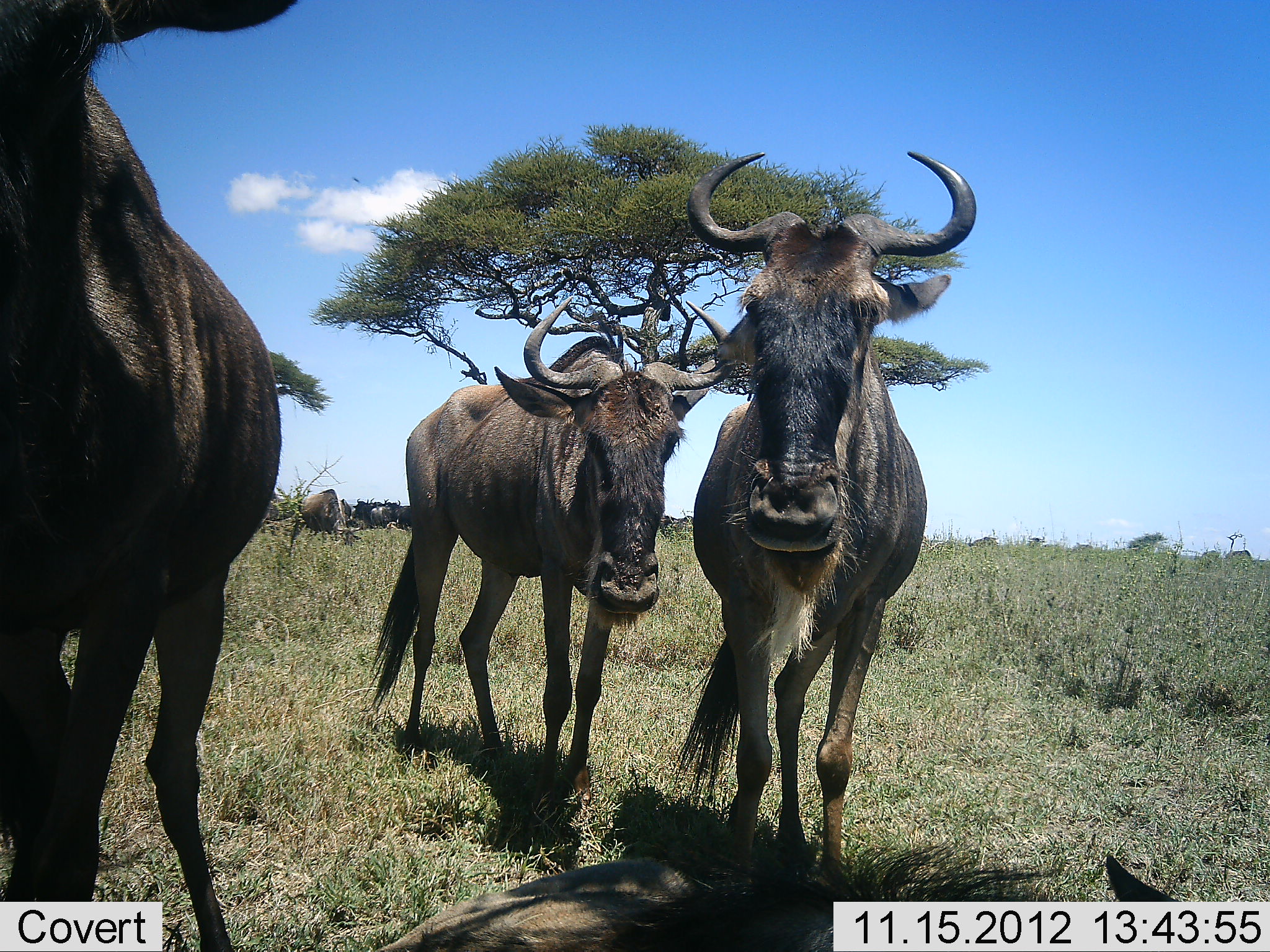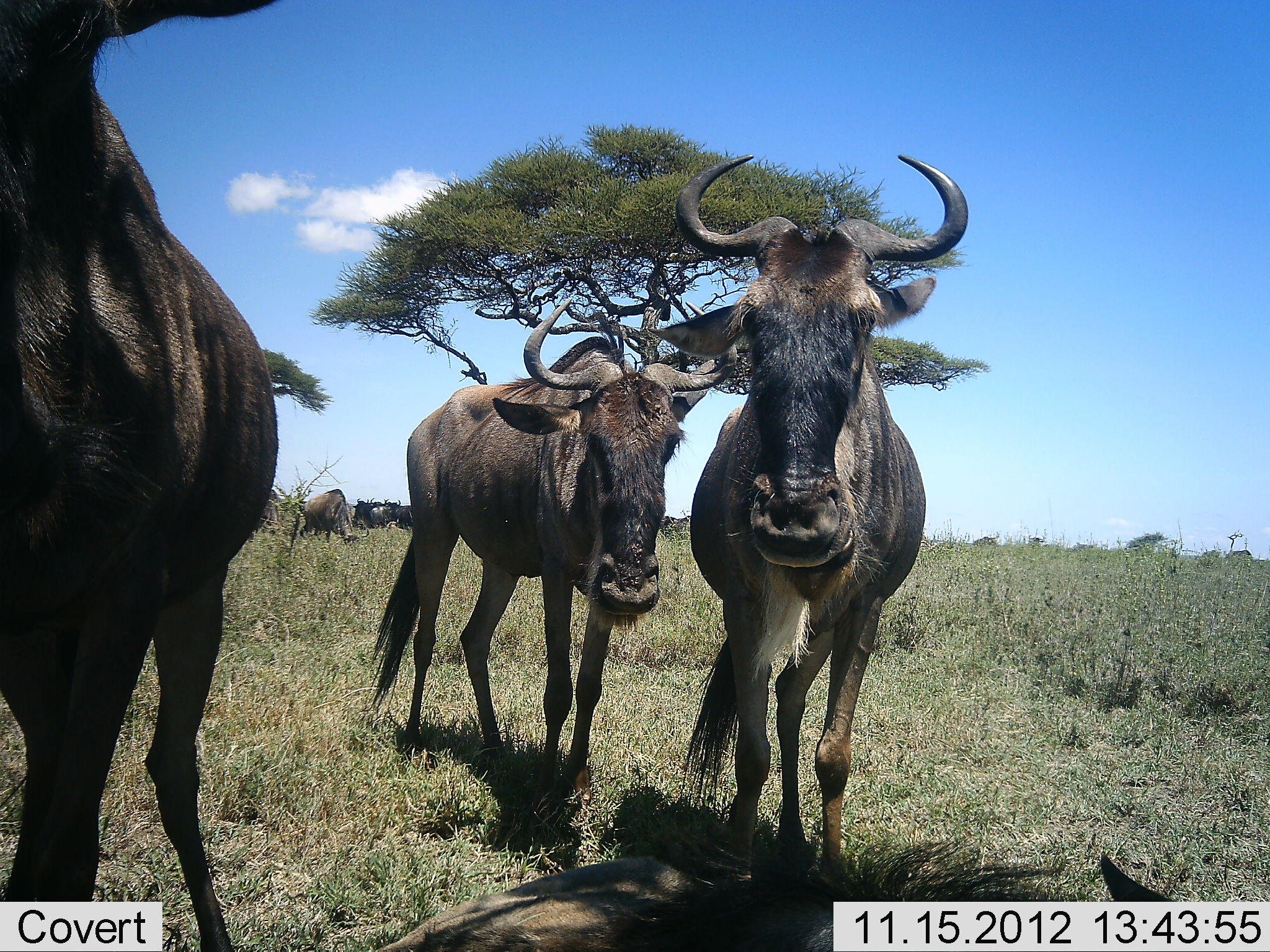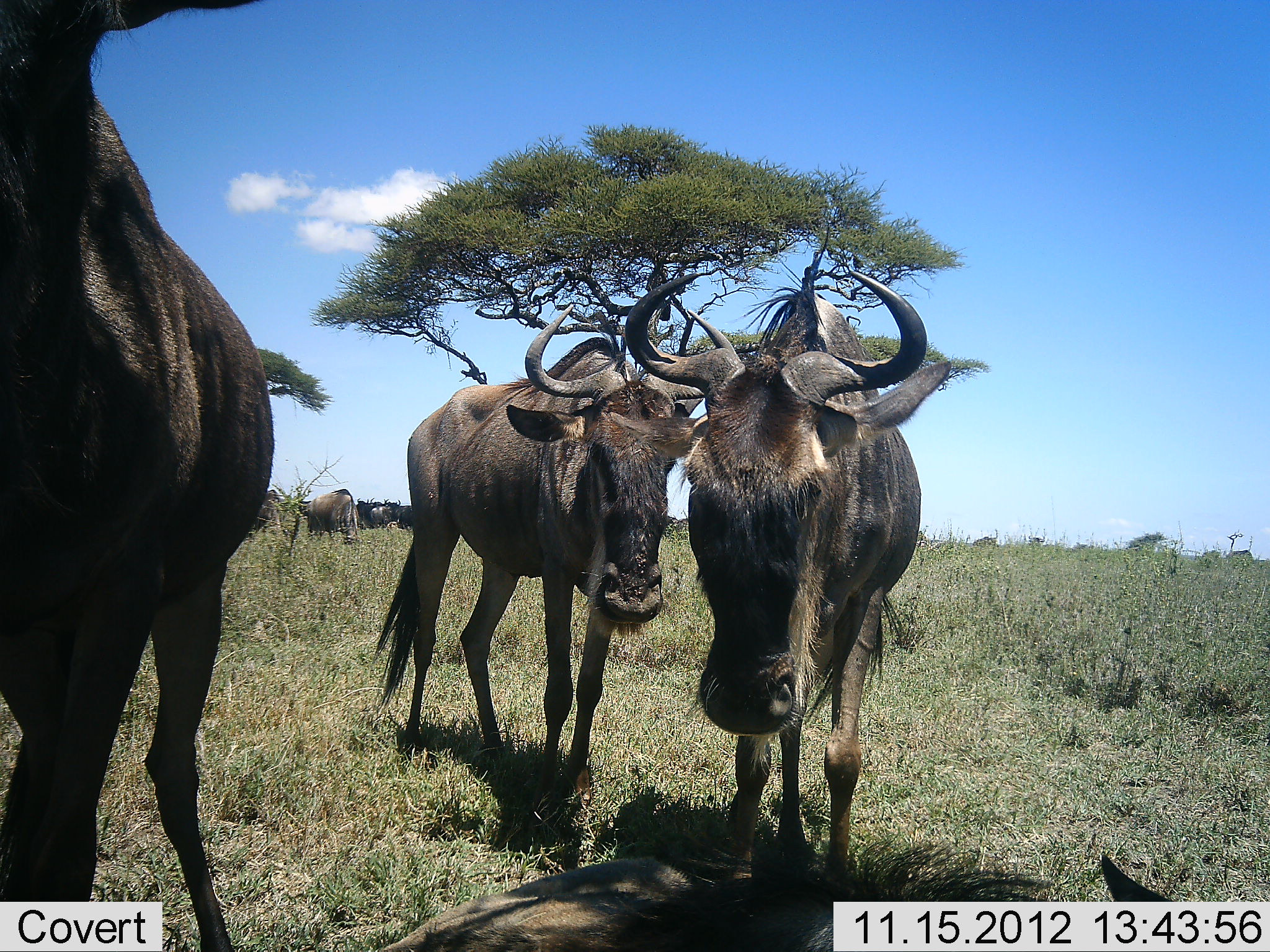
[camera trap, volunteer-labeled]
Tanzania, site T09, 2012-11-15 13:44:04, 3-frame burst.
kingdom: Animalia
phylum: Chordata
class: Mammalia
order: Artiodactyla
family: Bovidae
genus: Connochaetes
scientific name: Connochaetes taurinus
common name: blue wildebeest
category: wildebeest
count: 9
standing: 100%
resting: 50%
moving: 10%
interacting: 10%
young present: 0%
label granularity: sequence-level